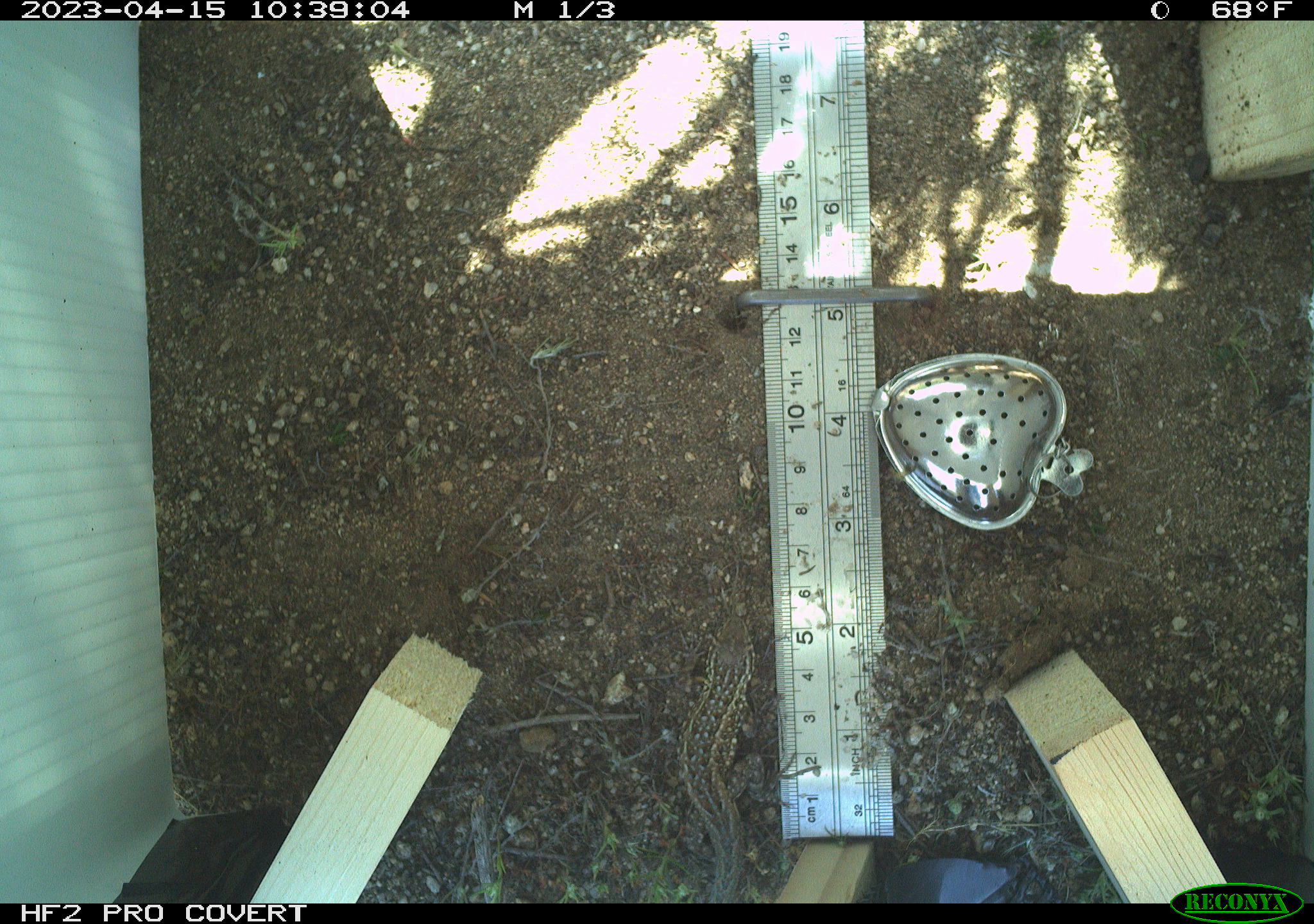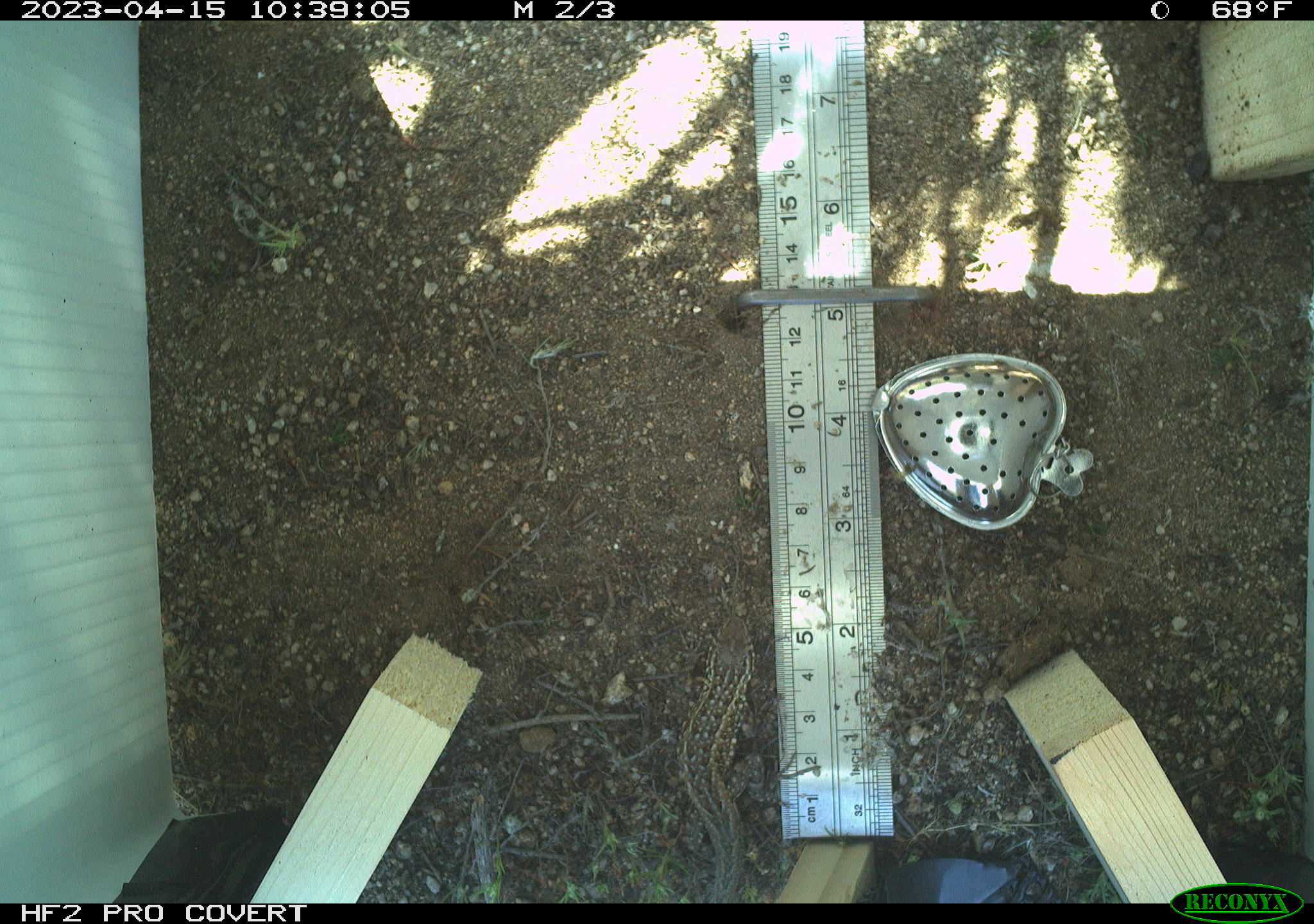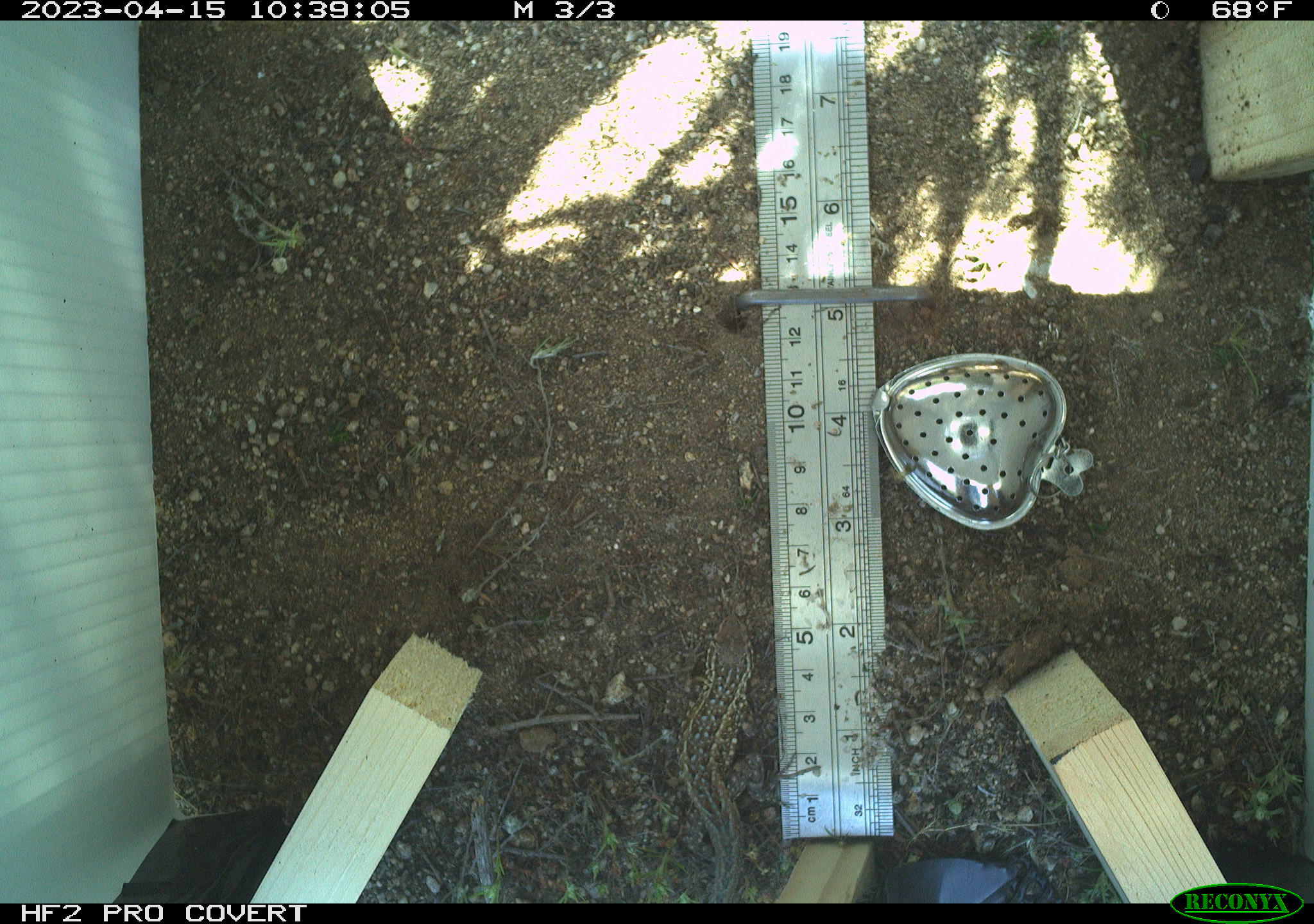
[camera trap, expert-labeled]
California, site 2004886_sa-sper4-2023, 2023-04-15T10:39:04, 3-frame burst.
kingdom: Animalia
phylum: Chordata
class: Reptilia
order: Squamata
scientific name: Squamata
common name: lizards and snakes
Lizards and snakes (Squamata).